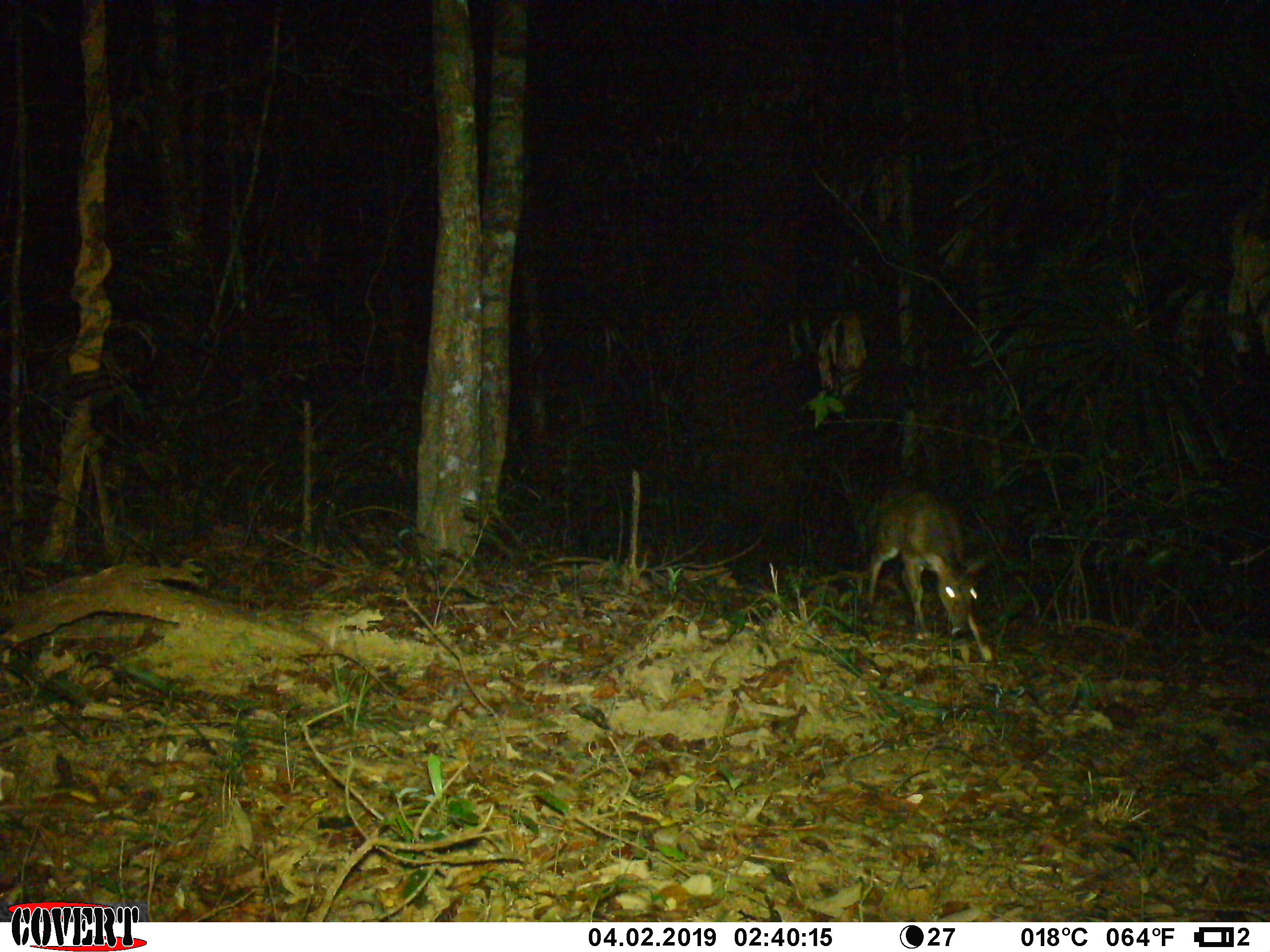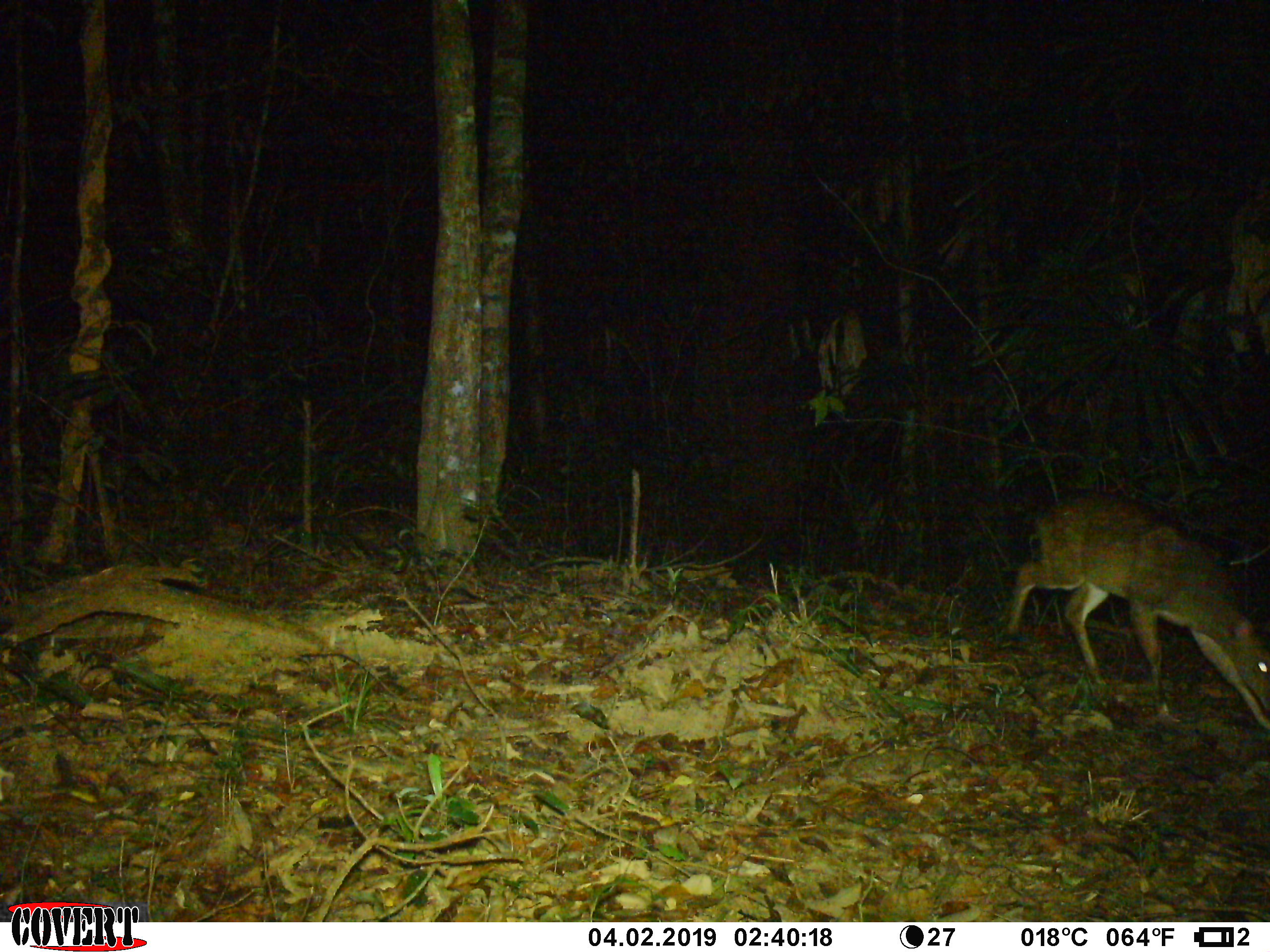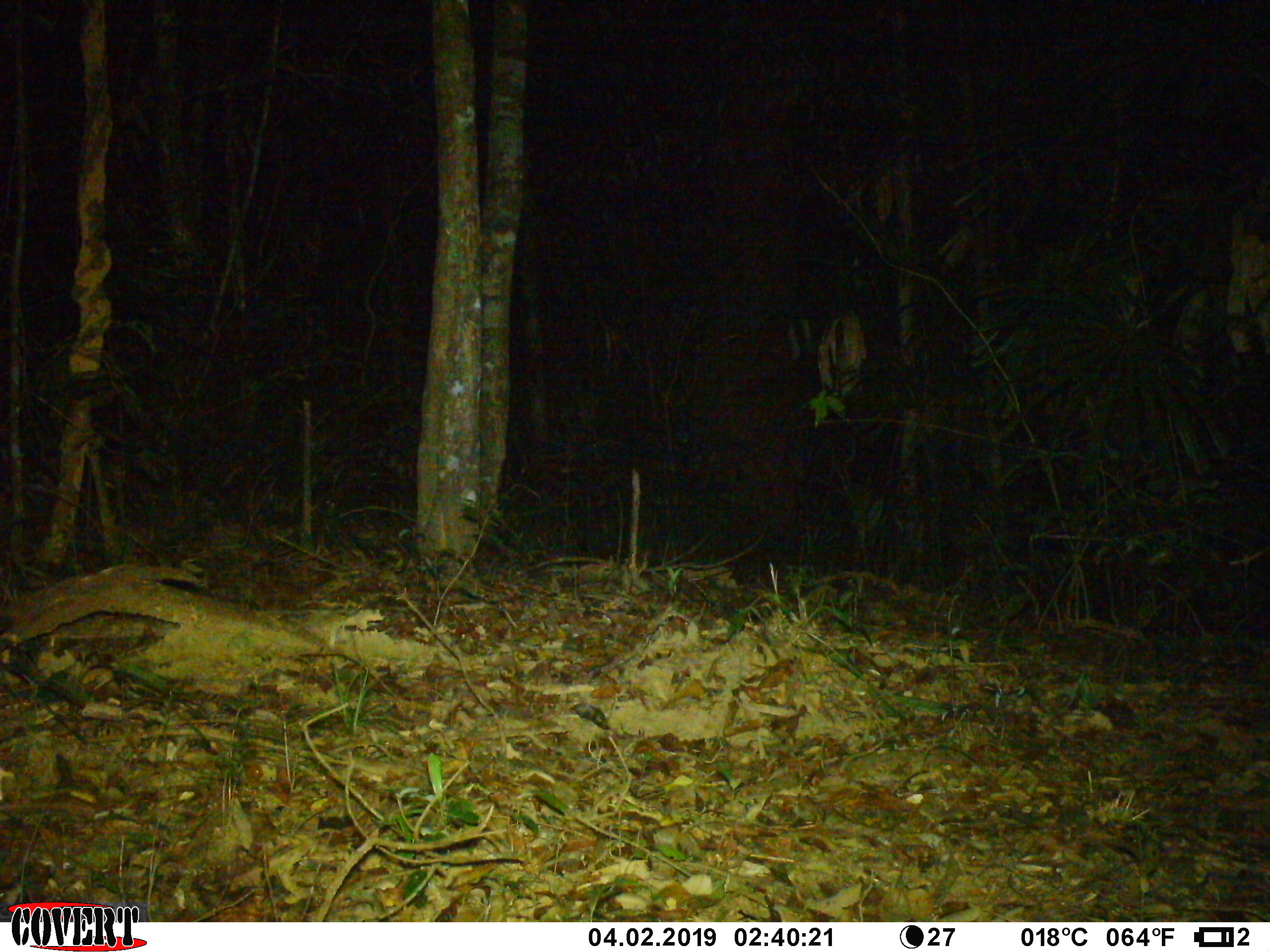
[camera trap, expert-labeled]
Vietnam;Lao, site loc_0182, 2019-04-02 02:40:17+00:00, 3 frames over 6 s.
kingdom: Animalia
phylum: Chordata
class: Mammalia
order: Artiodactyla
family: Cervidae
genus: Muntiacus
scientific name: Muntiacus vuquangensis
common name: large-antlered muntjac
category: large antlered muntjac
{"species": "large antlered muntjac (large-antlered muntjac) (Muntiacus vuquangensis)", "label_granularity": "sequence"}